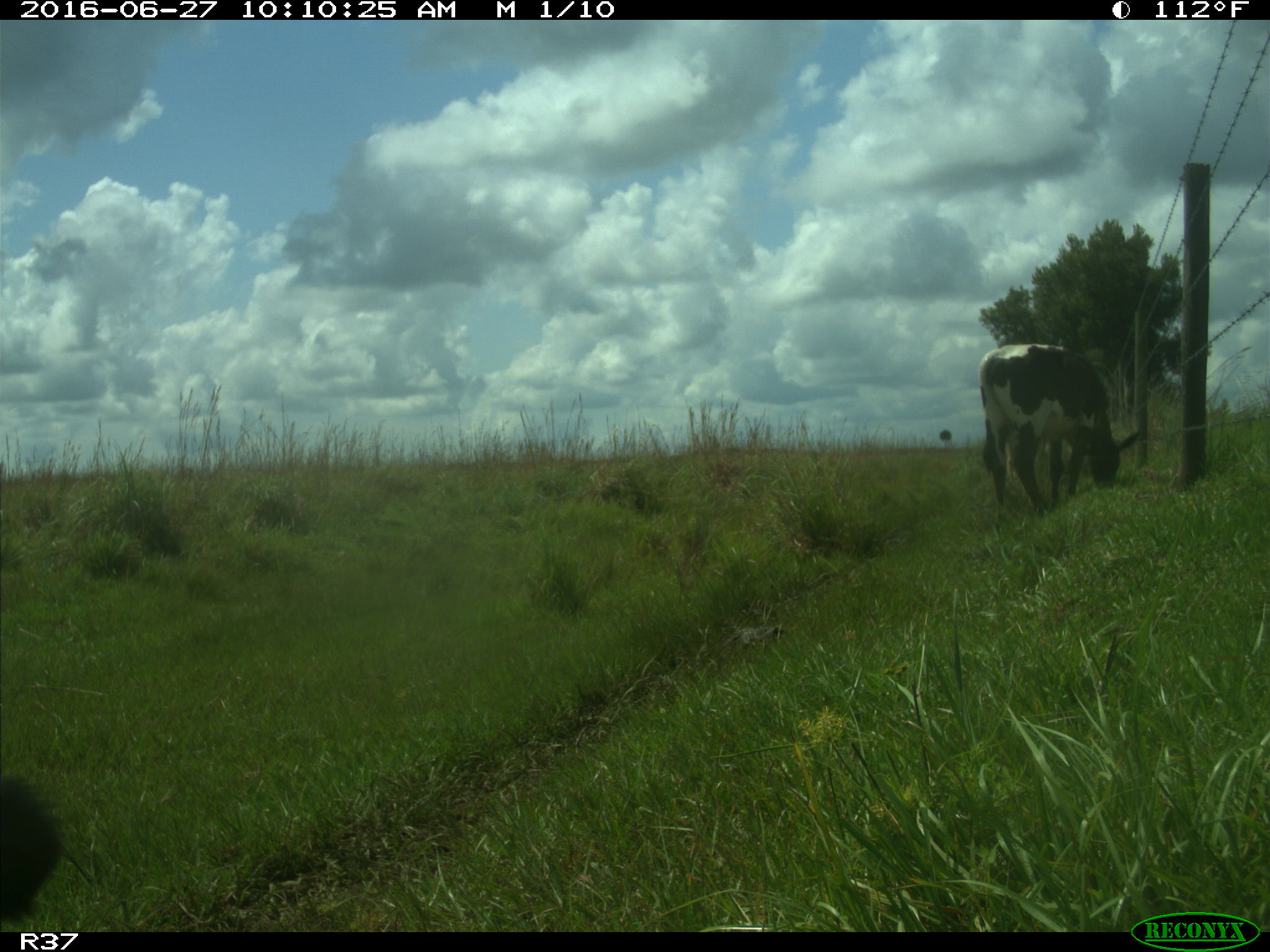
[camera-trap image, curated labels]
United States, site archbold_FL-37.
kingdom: Animalia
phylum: Chordata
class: Mammalia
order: Artiodactyla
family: Bovidae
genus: Bos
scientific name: Bos taurus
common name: domestic cow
Bos taurus (domestic cow).